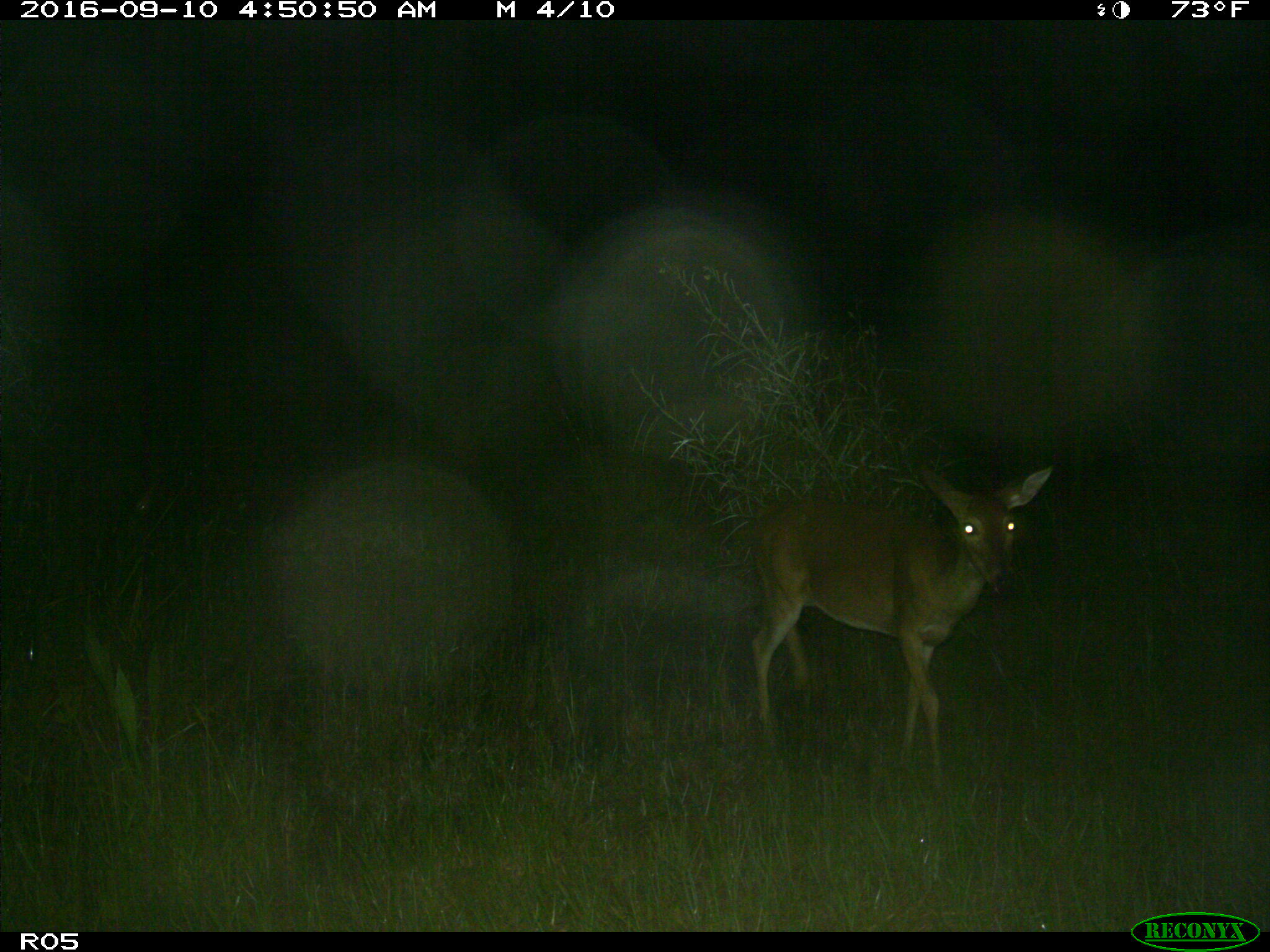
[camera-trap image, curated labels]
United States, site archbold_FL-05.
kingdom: Animalia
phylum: Chordata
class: Mammalia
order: Artiodactyla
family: Cervidae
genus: Odocoileus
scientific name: Odocoileus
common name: deer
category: unidentified deer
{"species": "unidentified deer (deer) (Odocoileus)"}